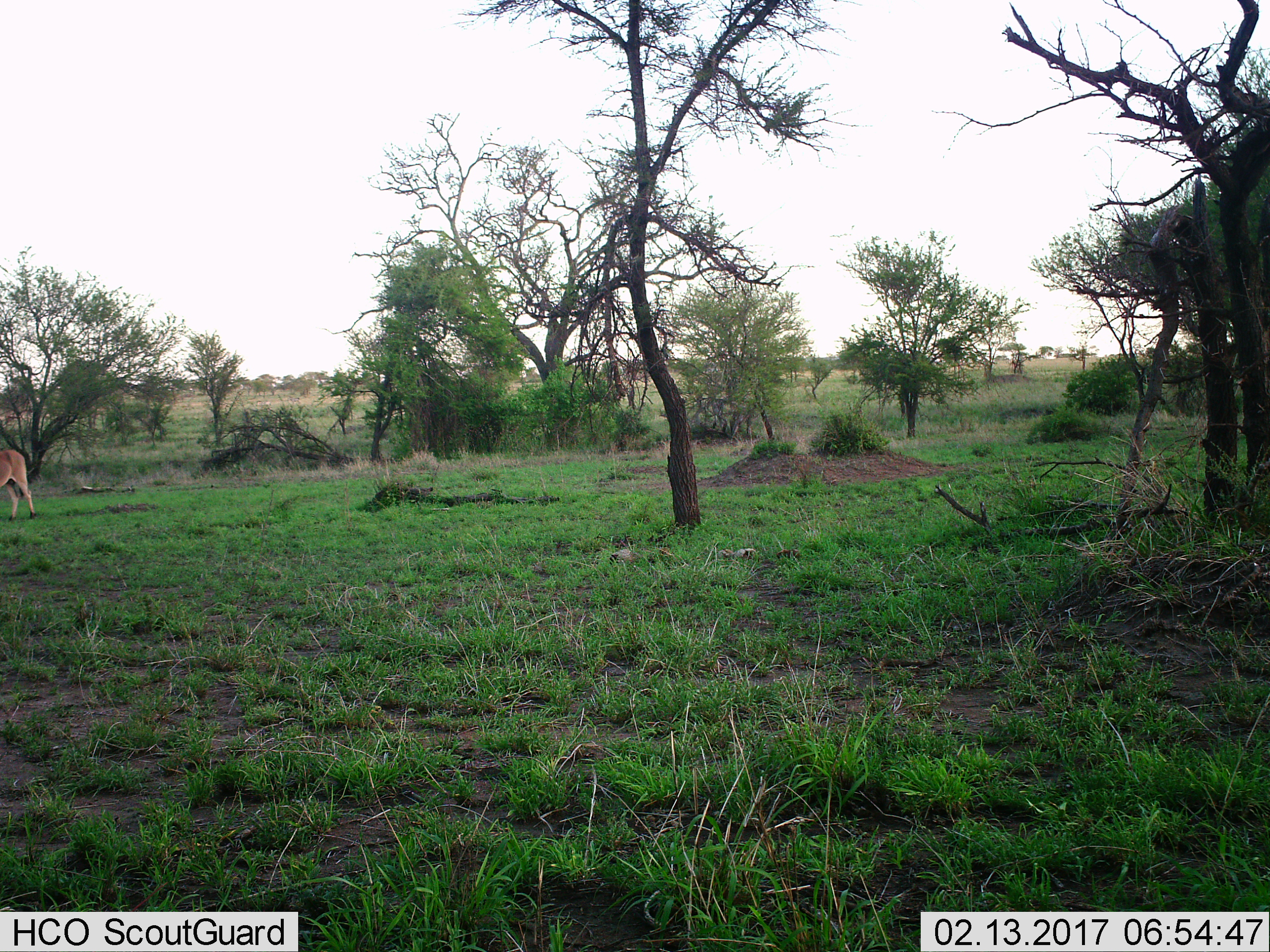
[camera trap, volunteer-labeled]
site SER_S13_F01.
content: unidentified animal